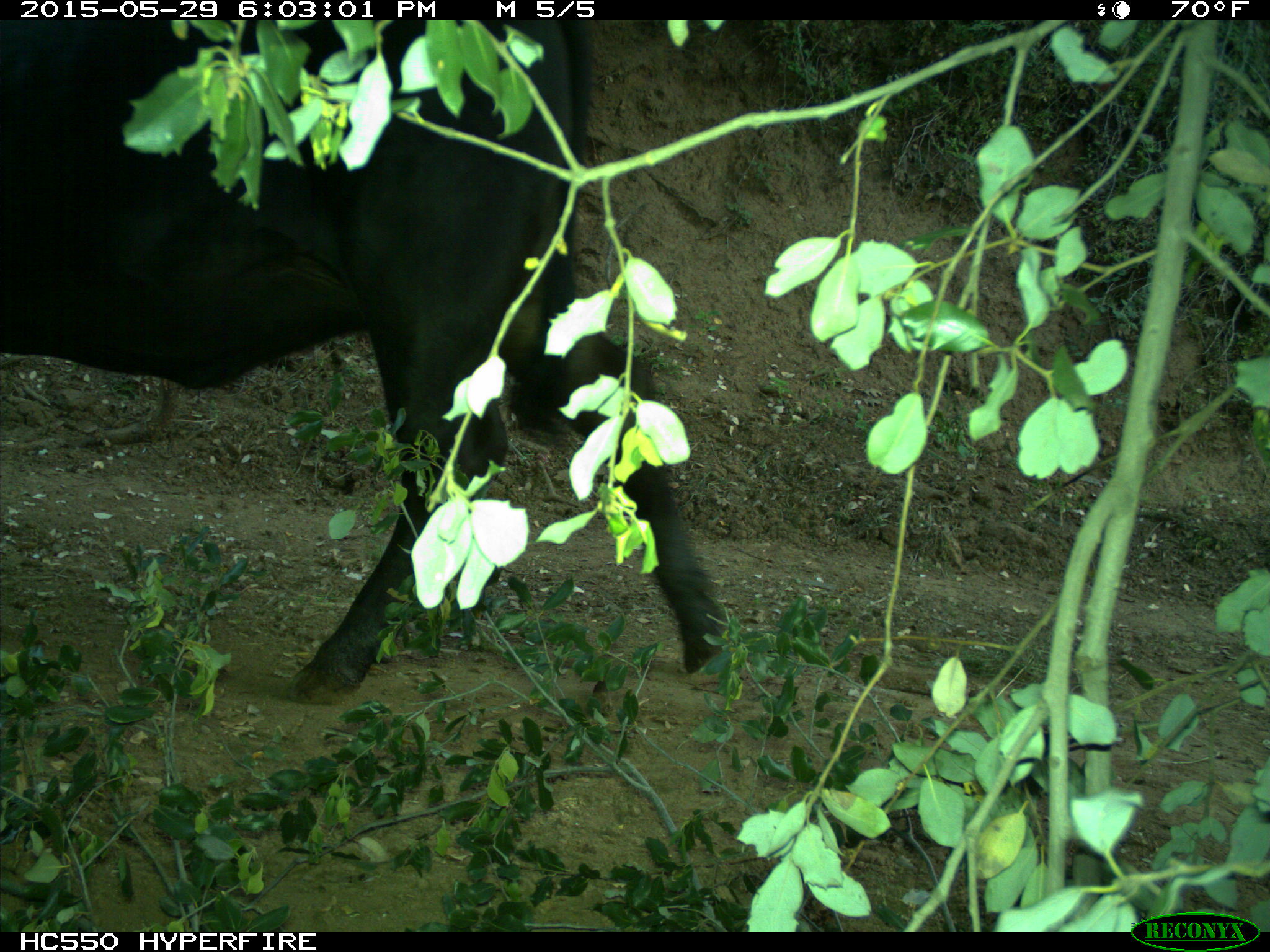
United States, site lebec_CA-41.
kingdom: Animalia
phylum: Chordata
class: Mammalia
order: Artiodactyla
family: Bovidae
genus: Bos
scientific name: Bos taurus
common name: domestic cow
Bos taurus (domestic cow).